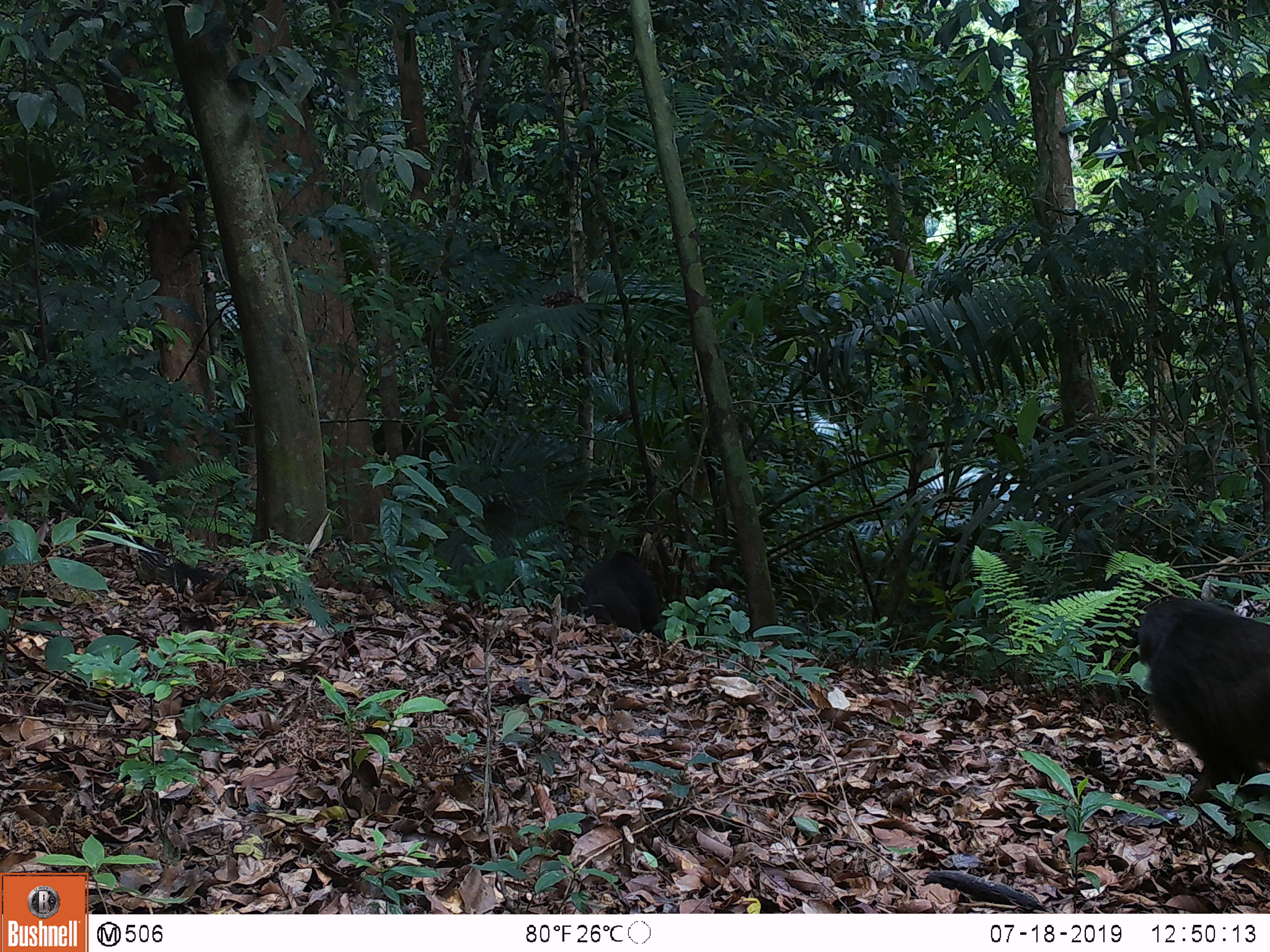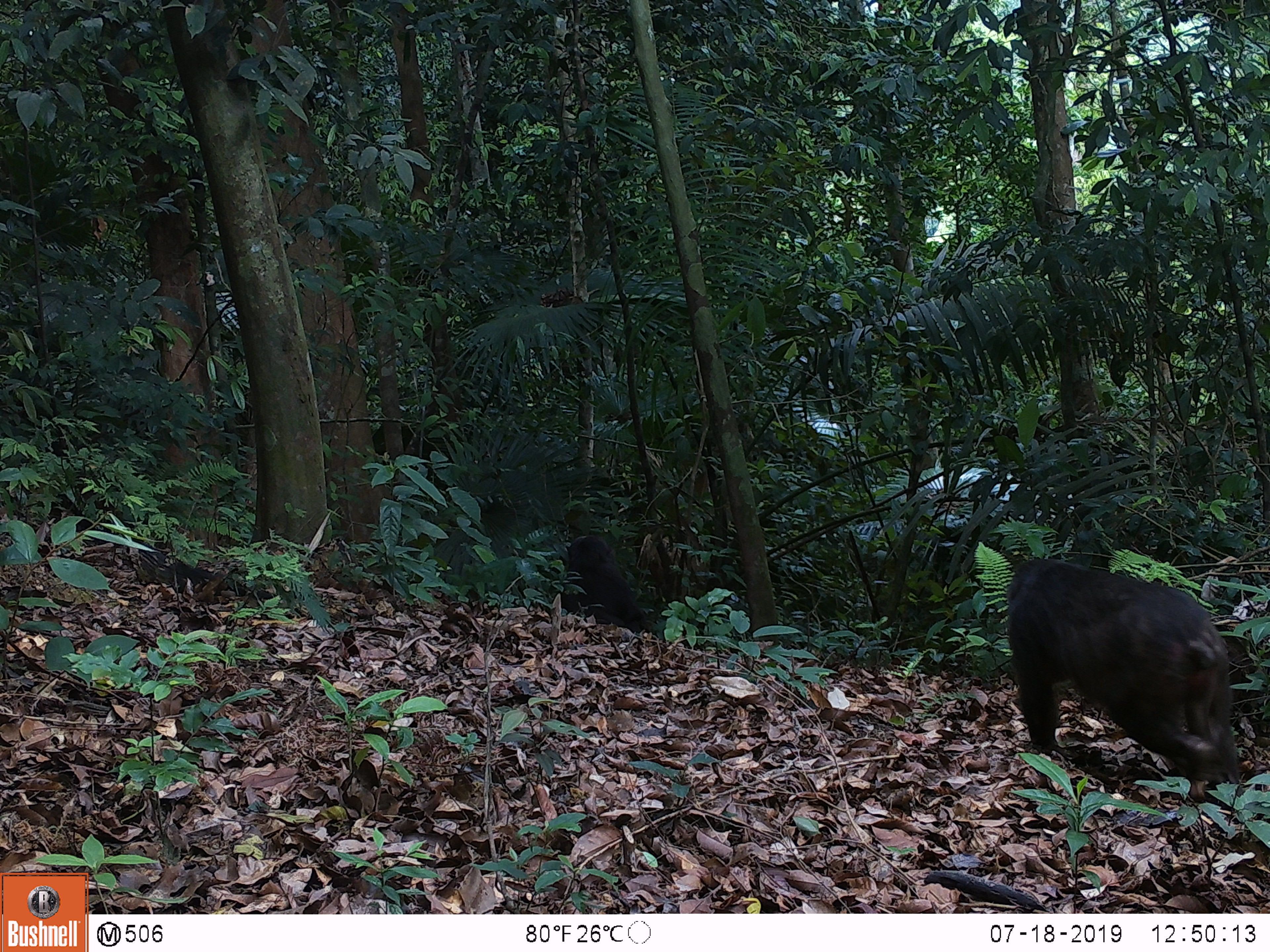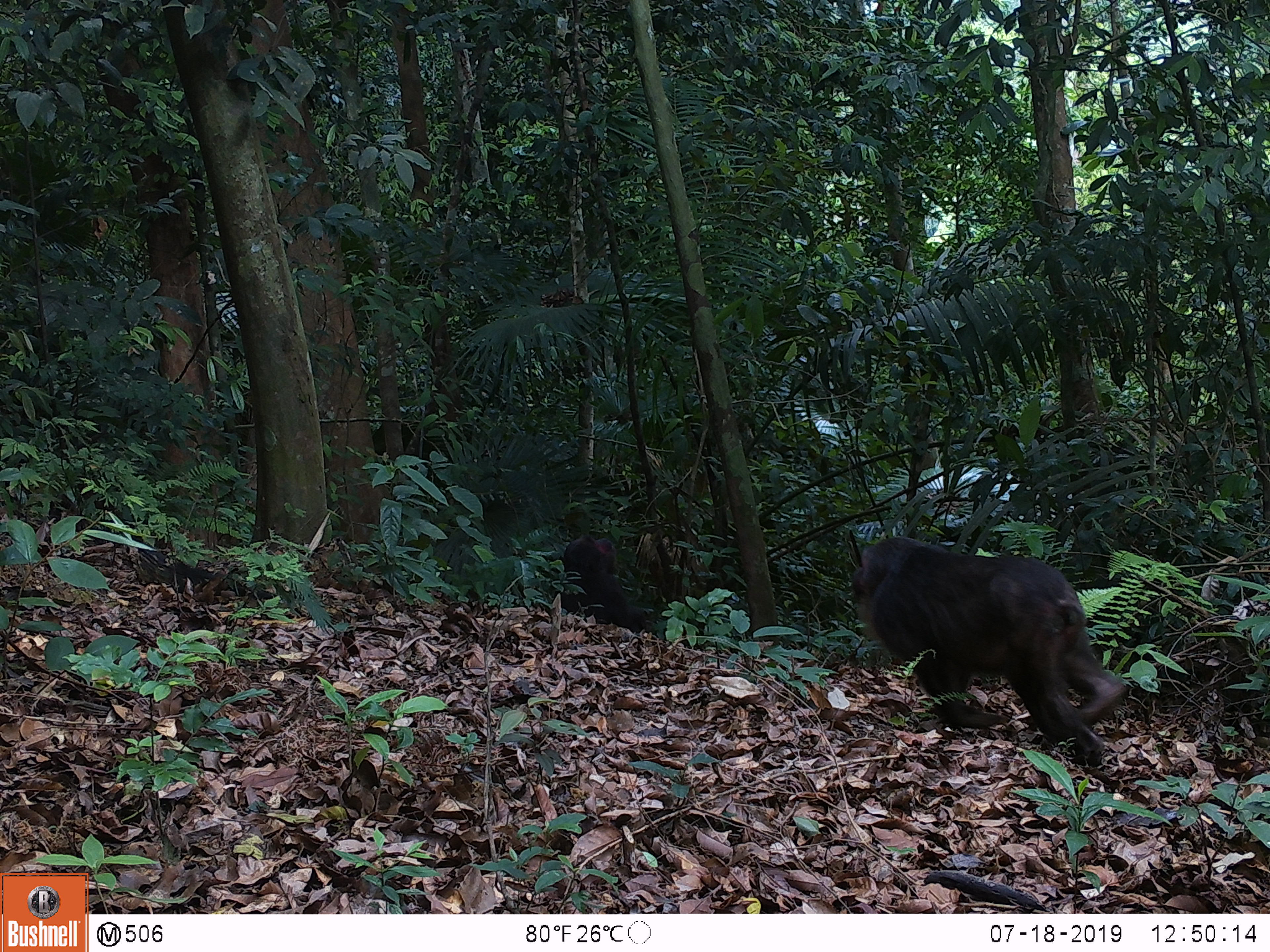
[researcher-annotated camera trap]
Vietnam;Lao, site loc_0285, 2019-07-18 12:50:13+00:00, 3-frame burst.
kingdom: Animalia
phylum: Chordata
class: Mammalia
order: Primates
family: Cercopithecidae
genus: Macaca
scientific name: Macaca arctoides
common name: stump-tailed macaque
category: stump tailed macaque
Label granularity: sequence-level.